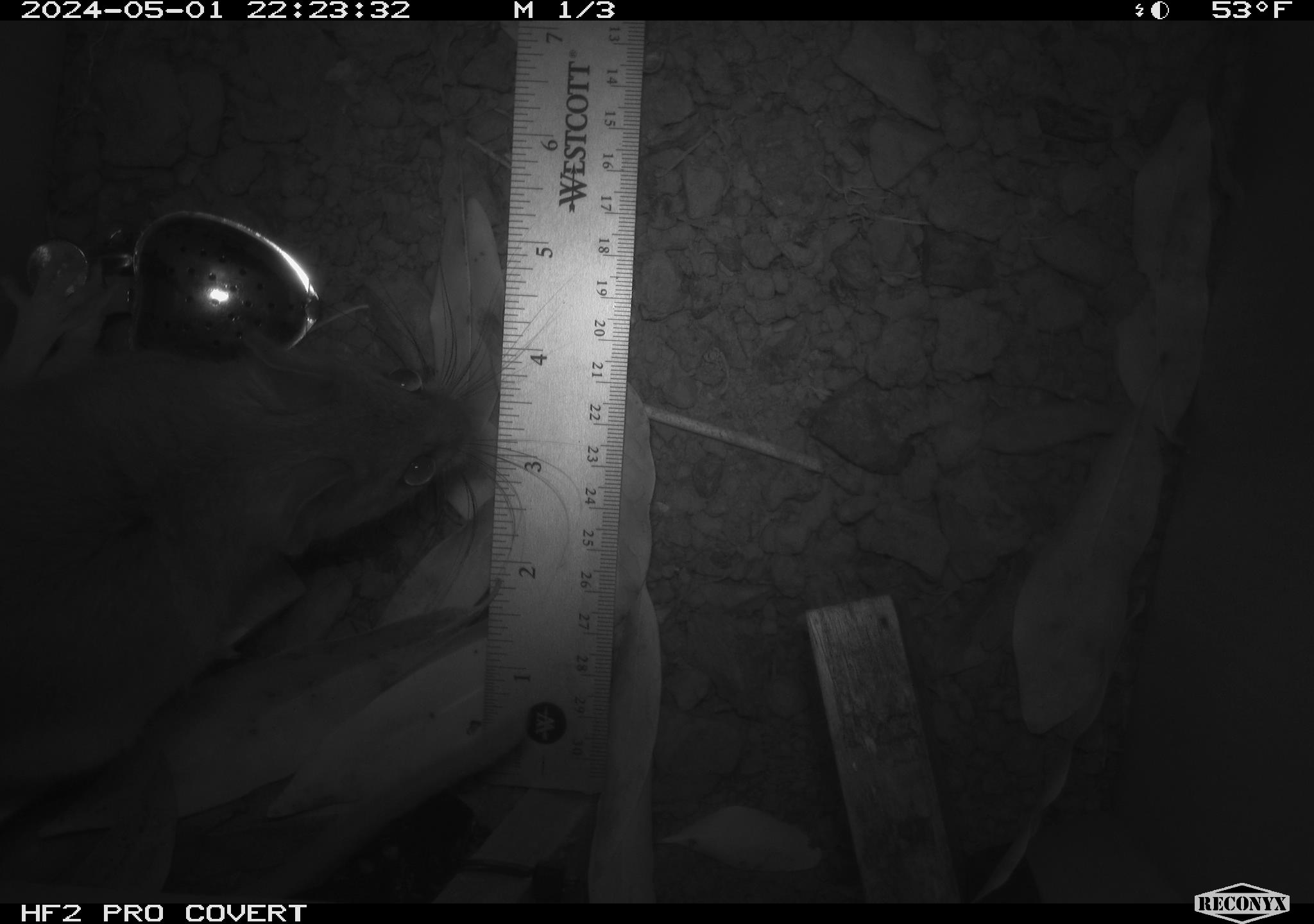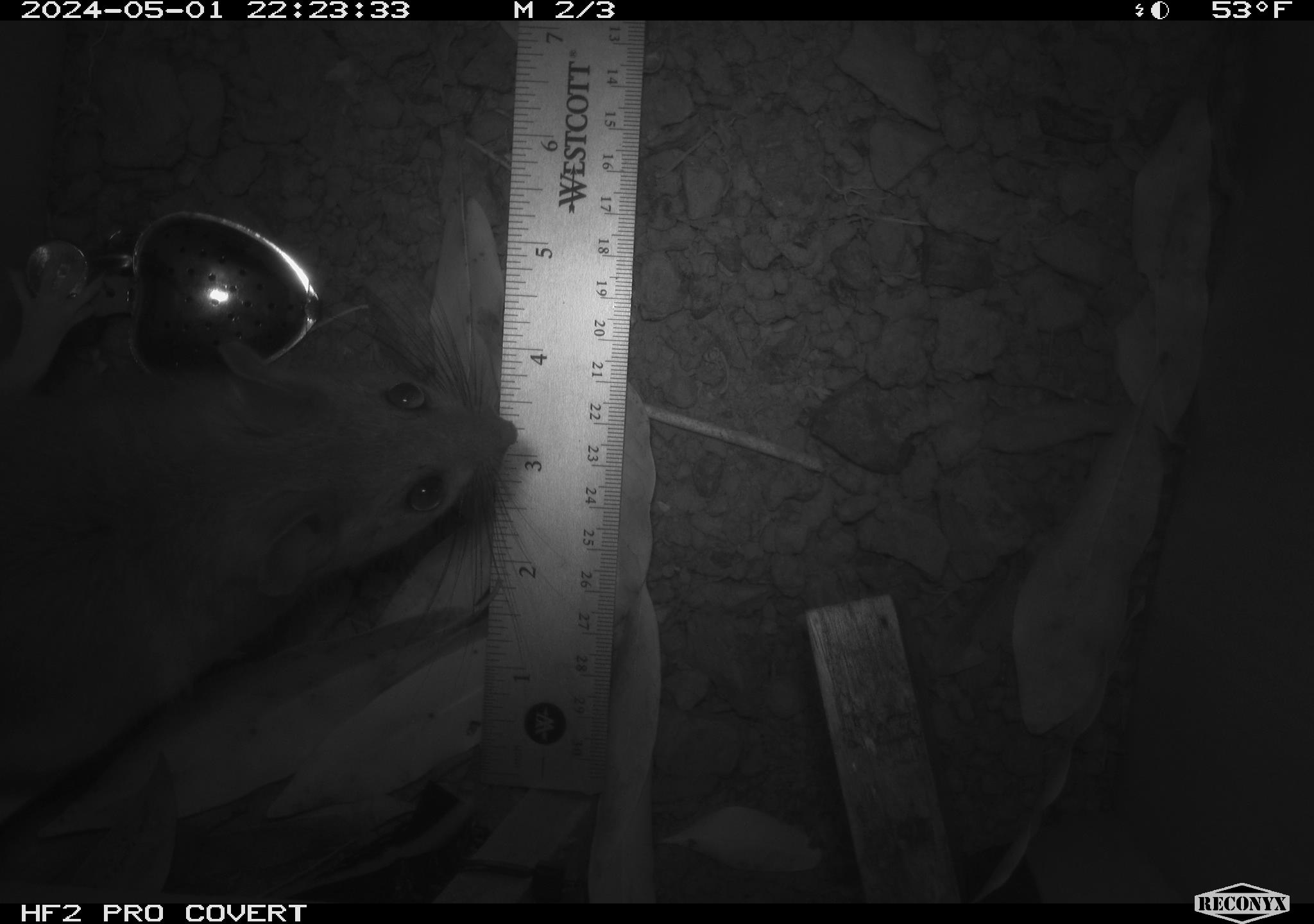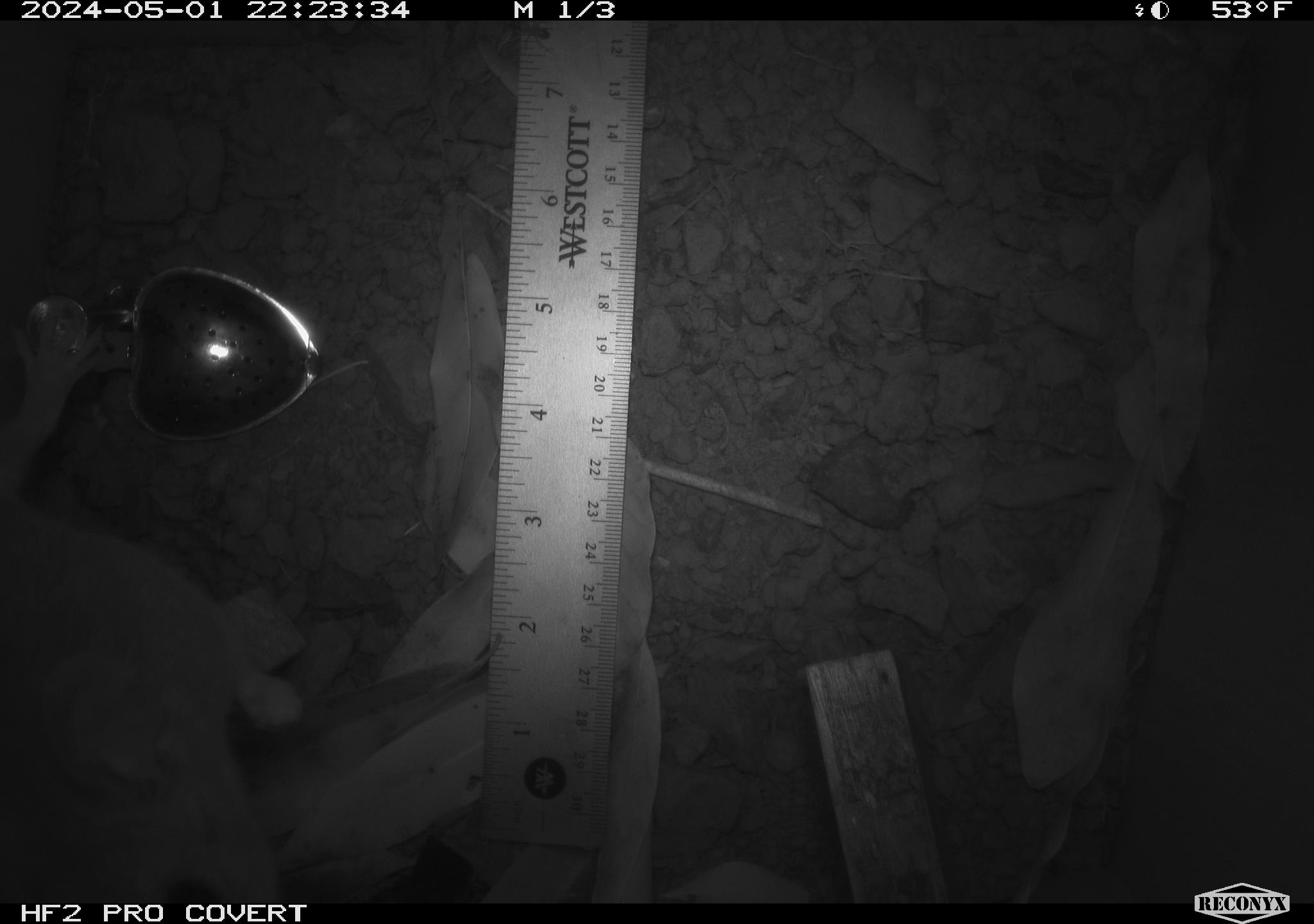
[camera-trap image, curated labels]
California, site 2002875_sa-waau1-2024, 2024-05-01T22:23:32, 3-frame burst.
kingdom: Animalia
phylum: Chordata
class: Mammalia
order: Rodentia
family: Cricetidae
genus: Neotoma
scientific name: Neotoma fuscipes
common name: dusky-footed woodrat